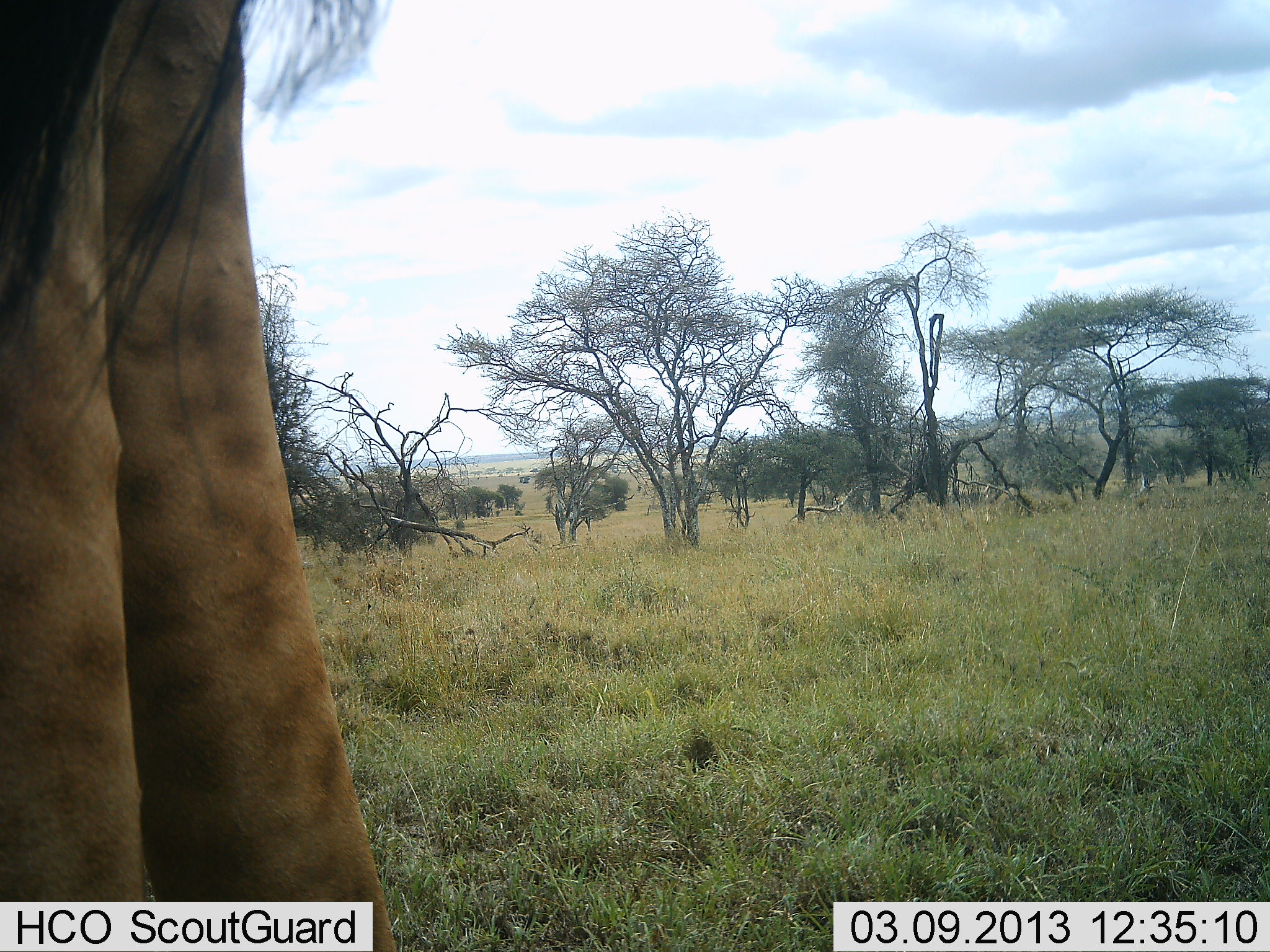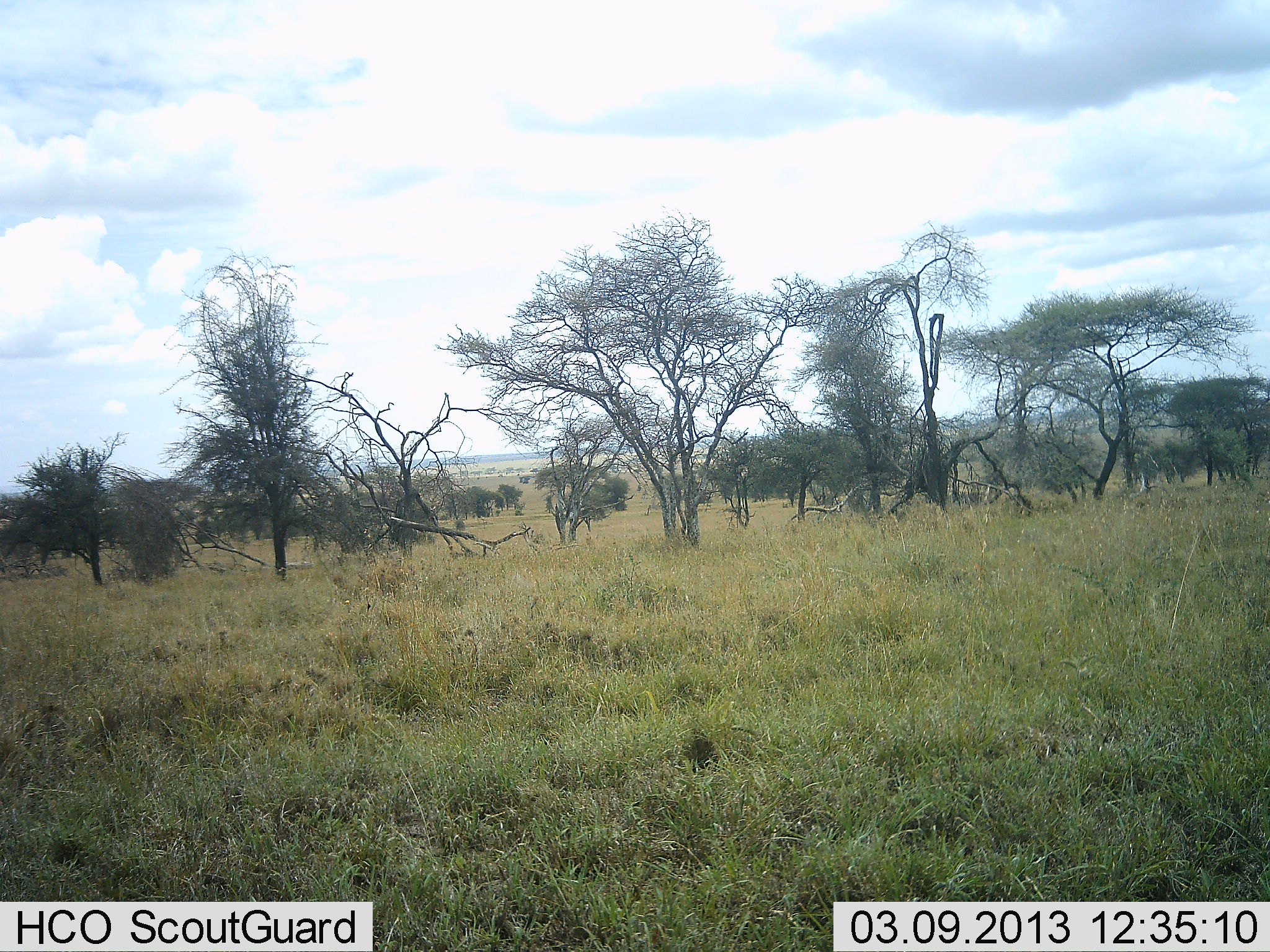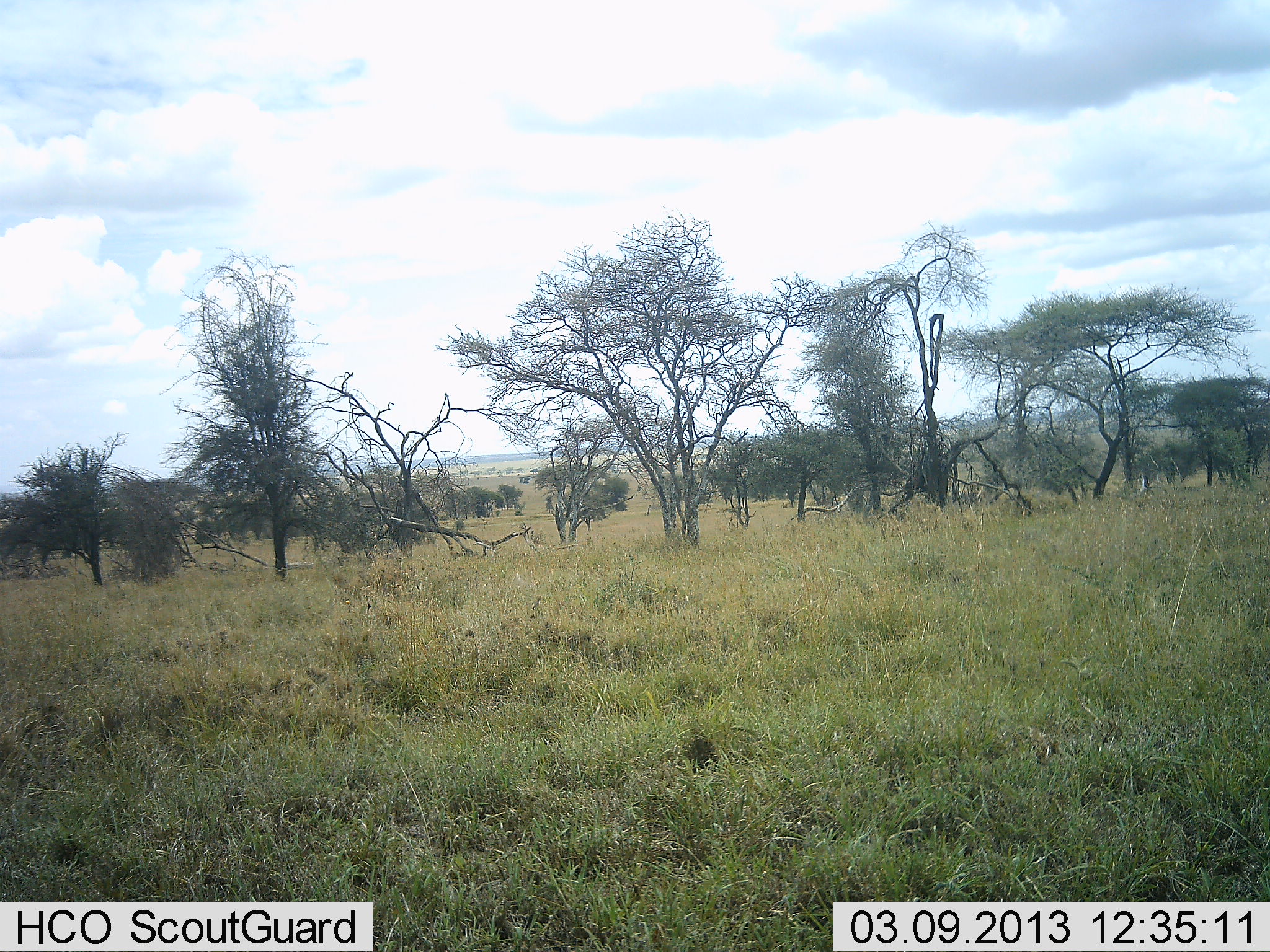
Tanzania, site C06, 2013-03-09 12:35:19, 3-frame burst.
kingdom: Animalia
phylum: Chordata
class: Mammalia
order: Artiodactyla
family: Giraffidae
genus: Giraffa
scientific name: Giraffa camelopardalis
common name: giraffe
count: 1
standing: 23%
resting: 0%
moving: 81%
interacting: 0%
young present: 0%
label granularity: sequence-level